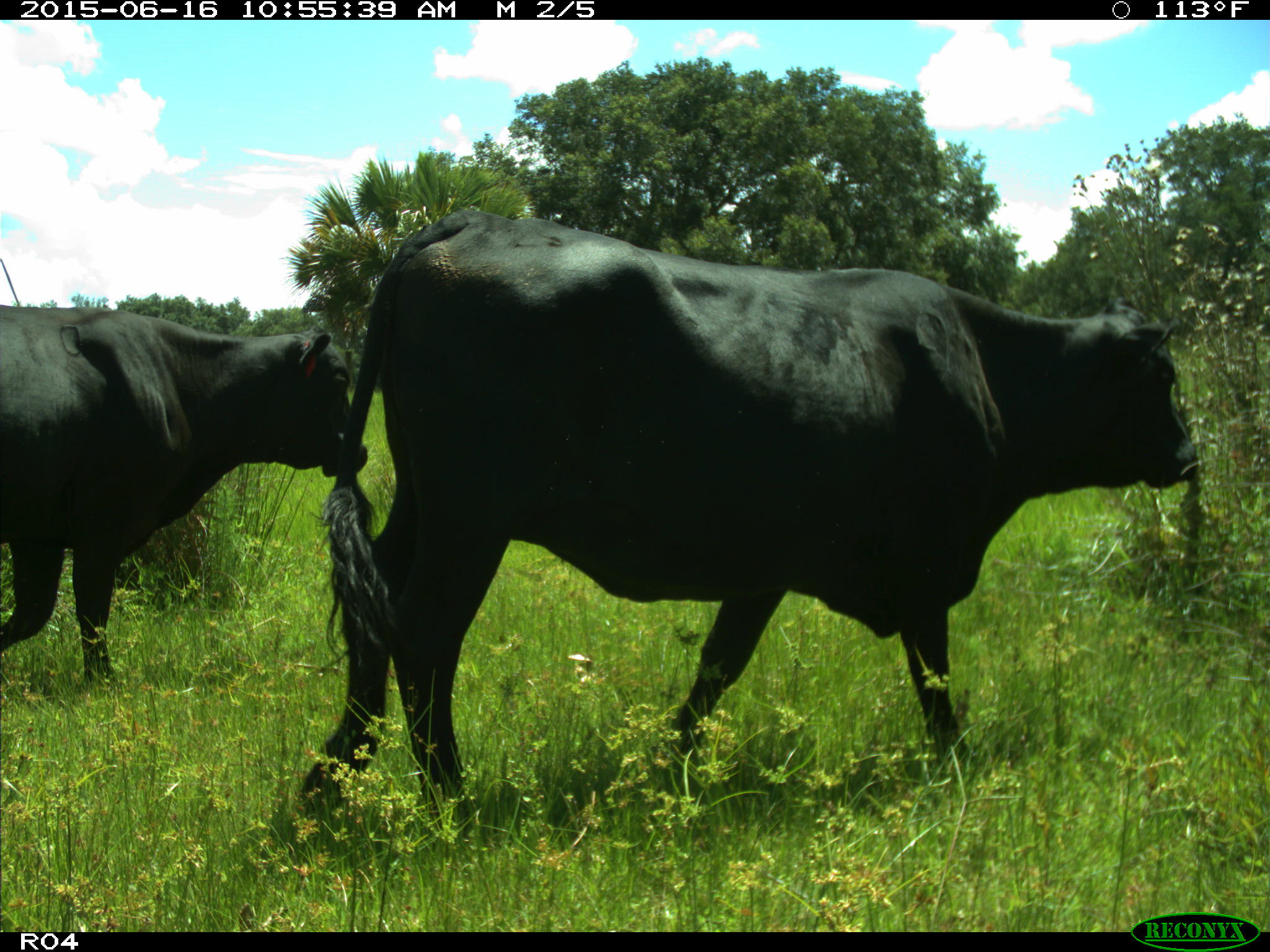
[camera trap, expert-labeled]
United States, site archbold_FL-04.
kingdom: Animalia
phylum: Chordata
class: Mammalia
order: Artiodactyla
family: Bovidae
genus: Bos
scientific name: Bos taurus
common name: domestic cow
Bos taurus (domestic cow).